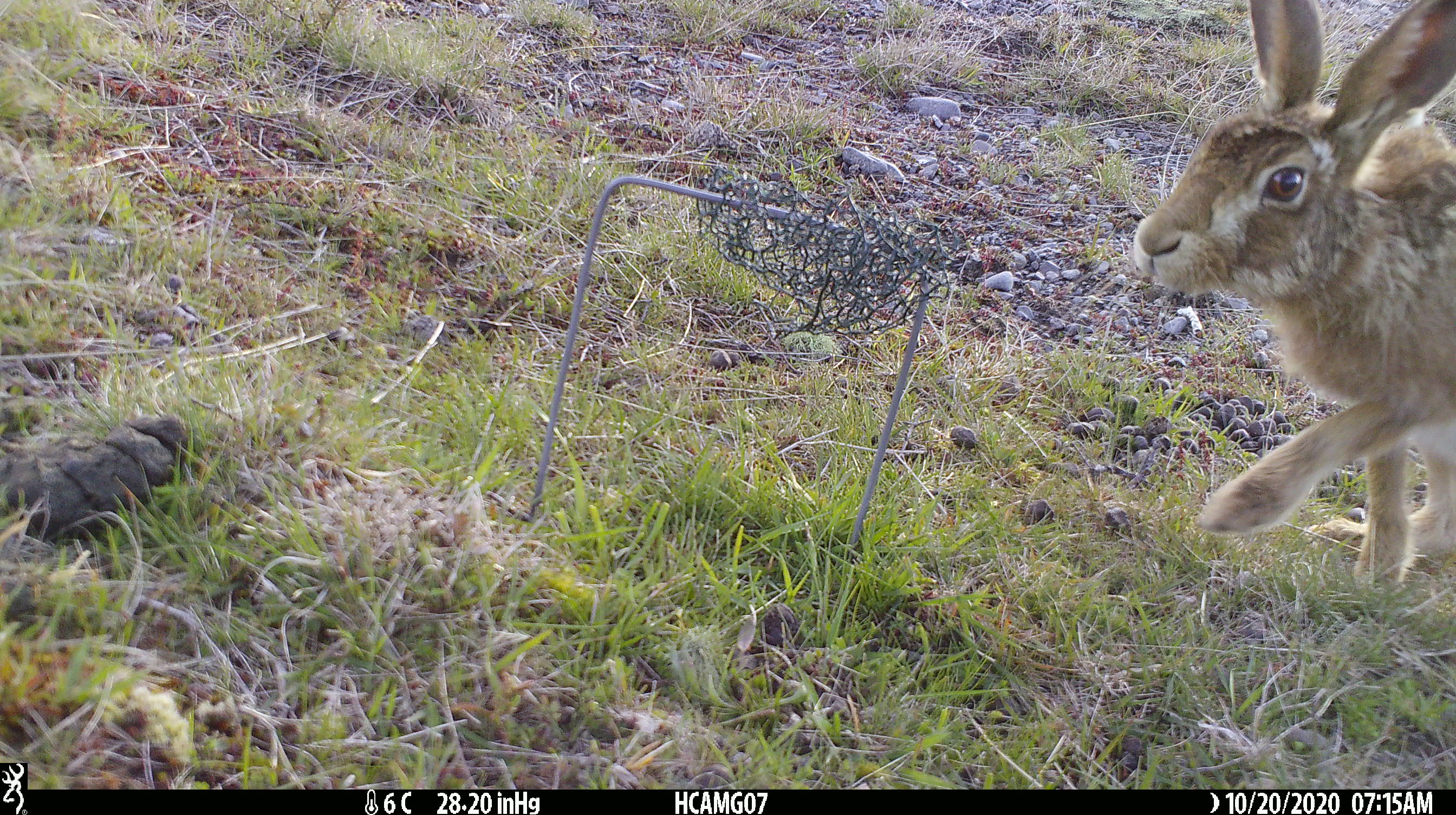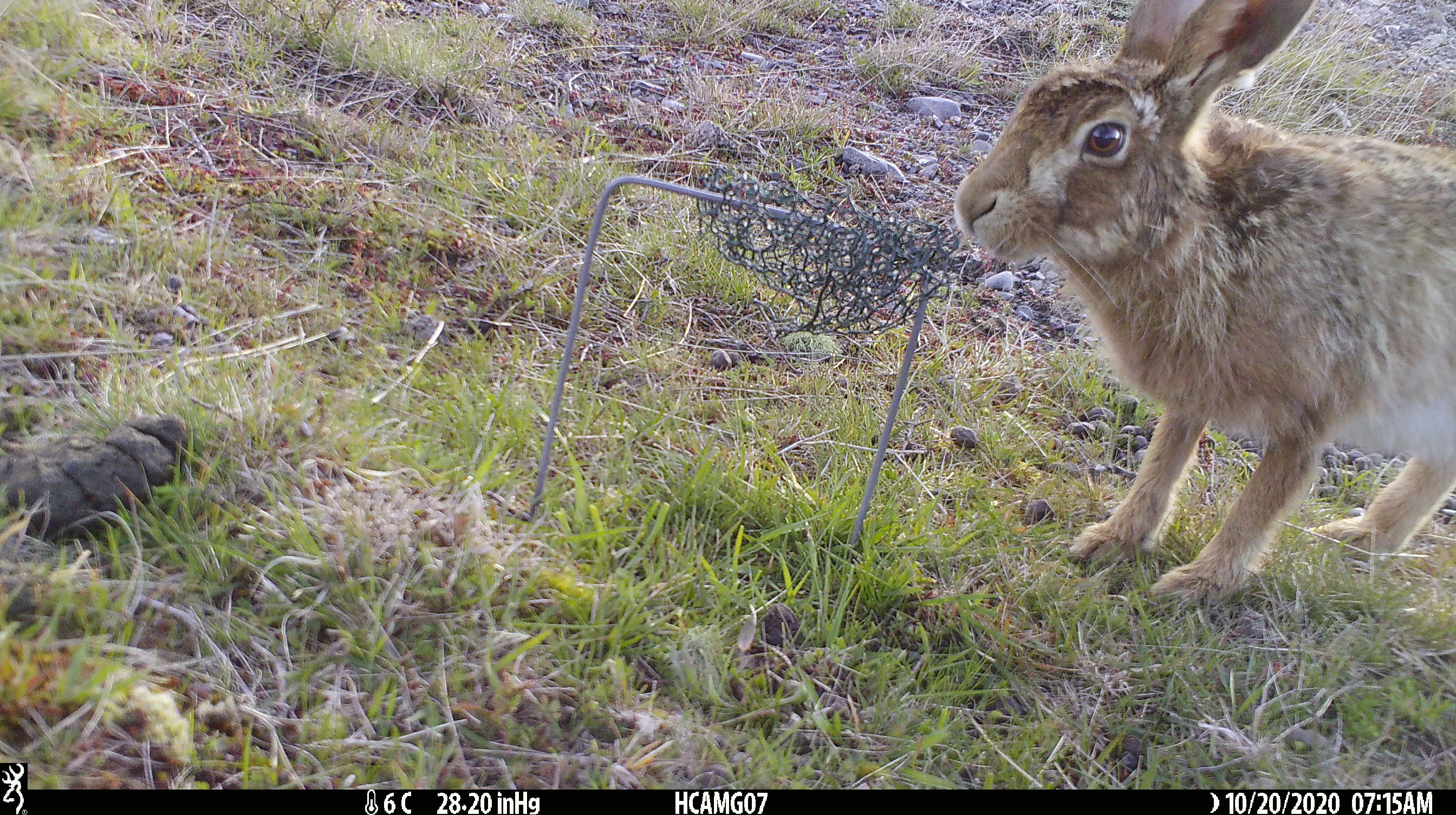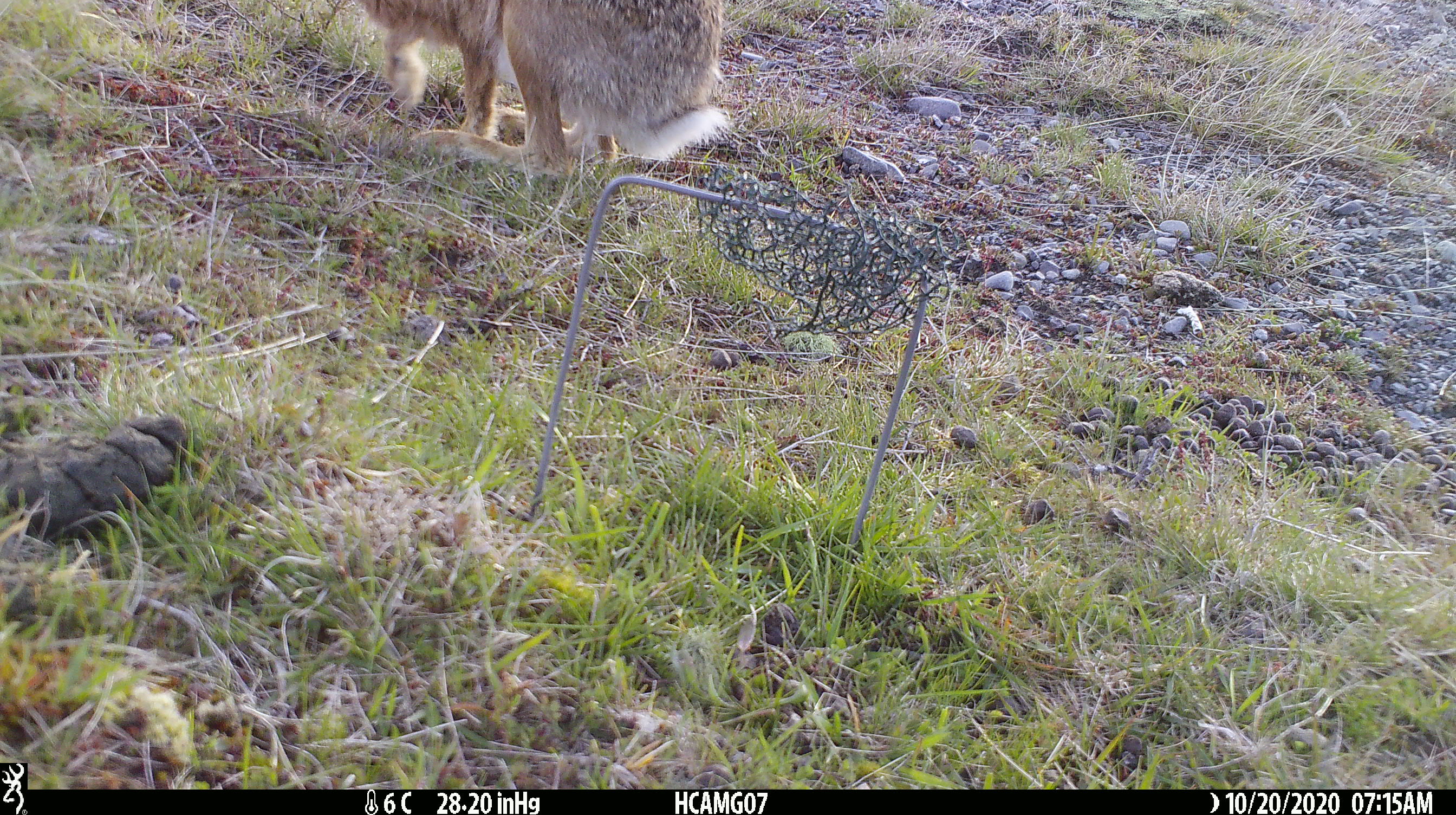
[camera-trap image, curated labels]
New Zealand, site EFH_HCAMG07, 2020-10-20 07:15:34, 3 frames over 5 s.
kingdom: Animalia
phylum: Chordata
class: Mammalia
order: Lagomorpha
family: Leporidae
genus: Lepus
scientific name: Lepus europaeus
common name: brown hare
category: hare